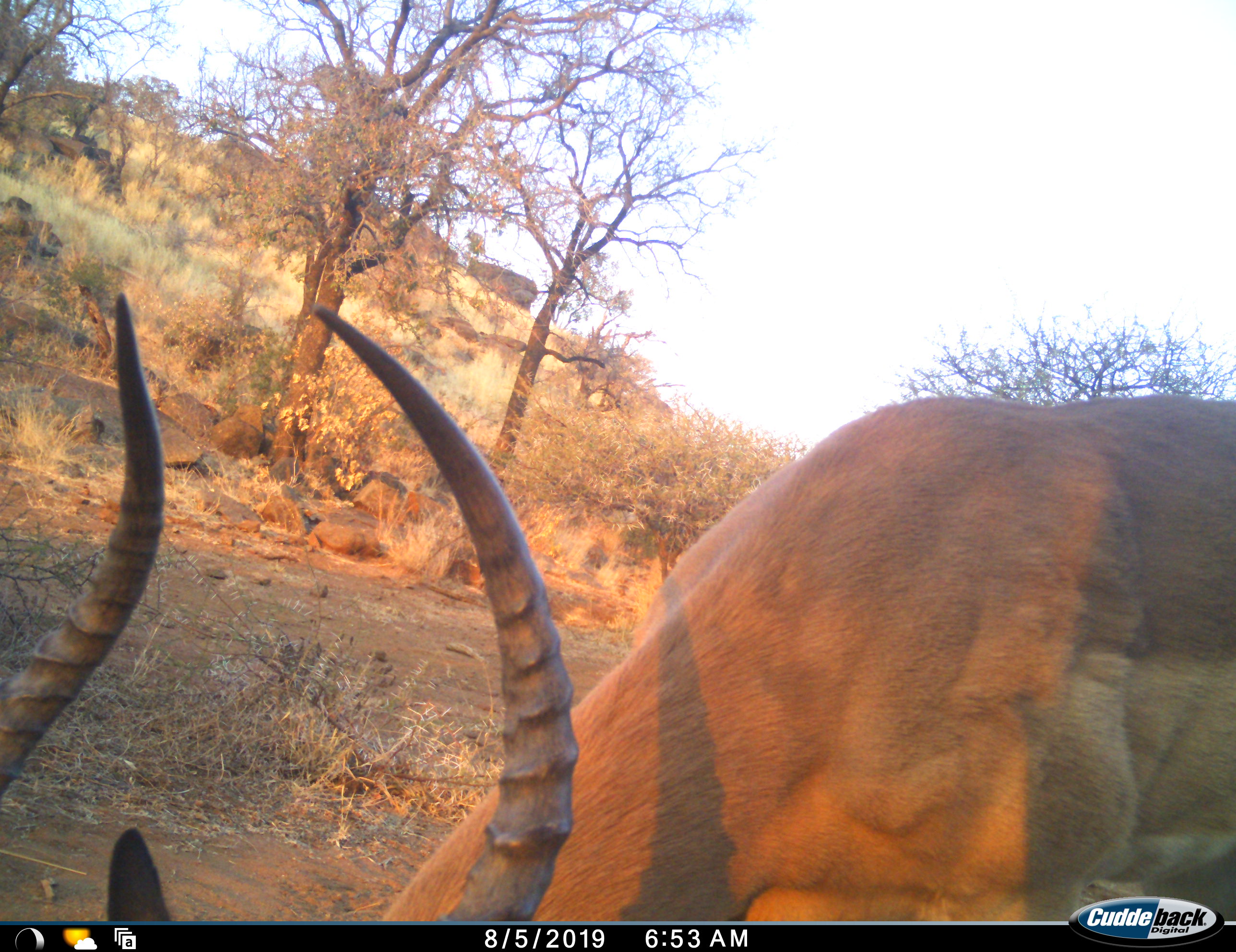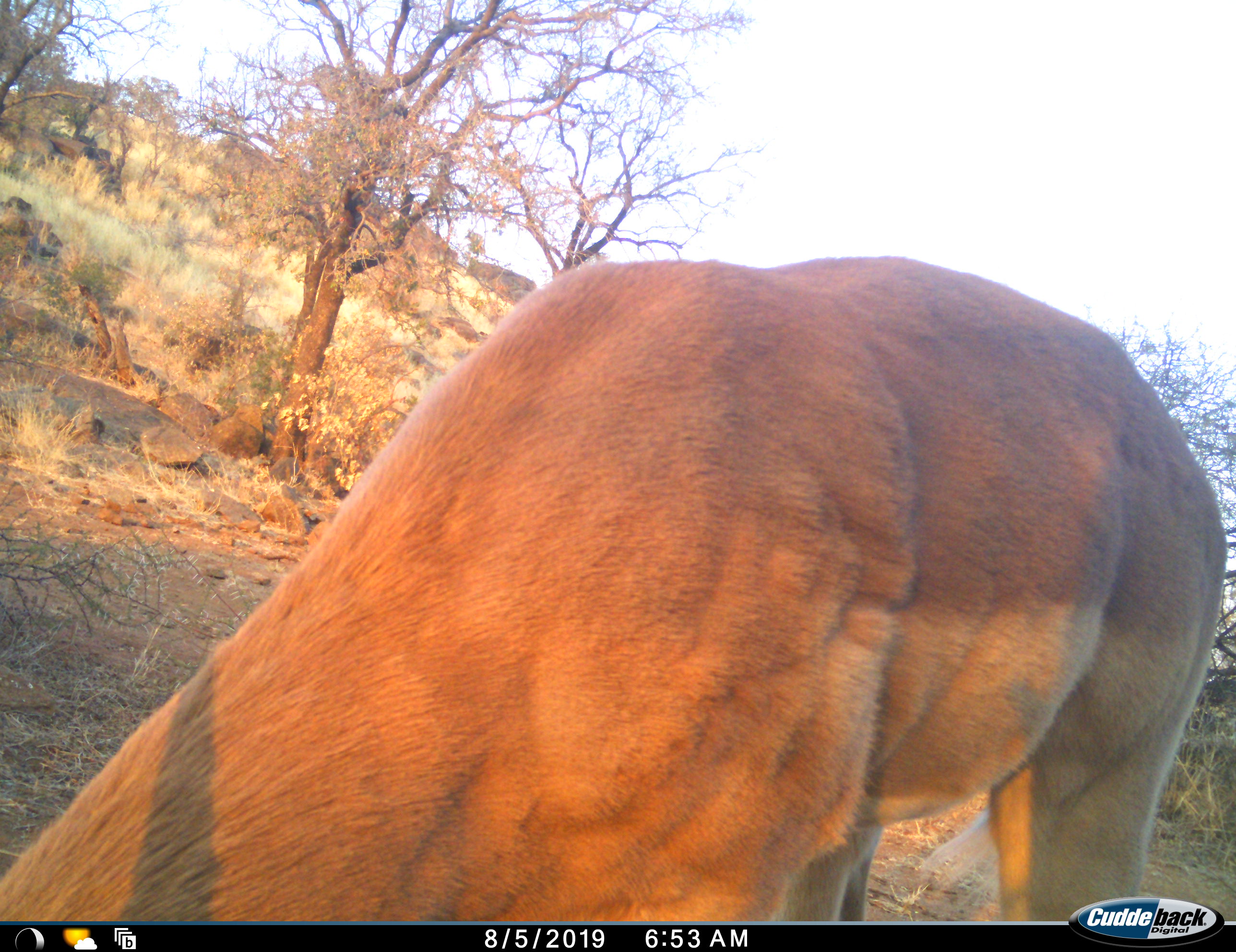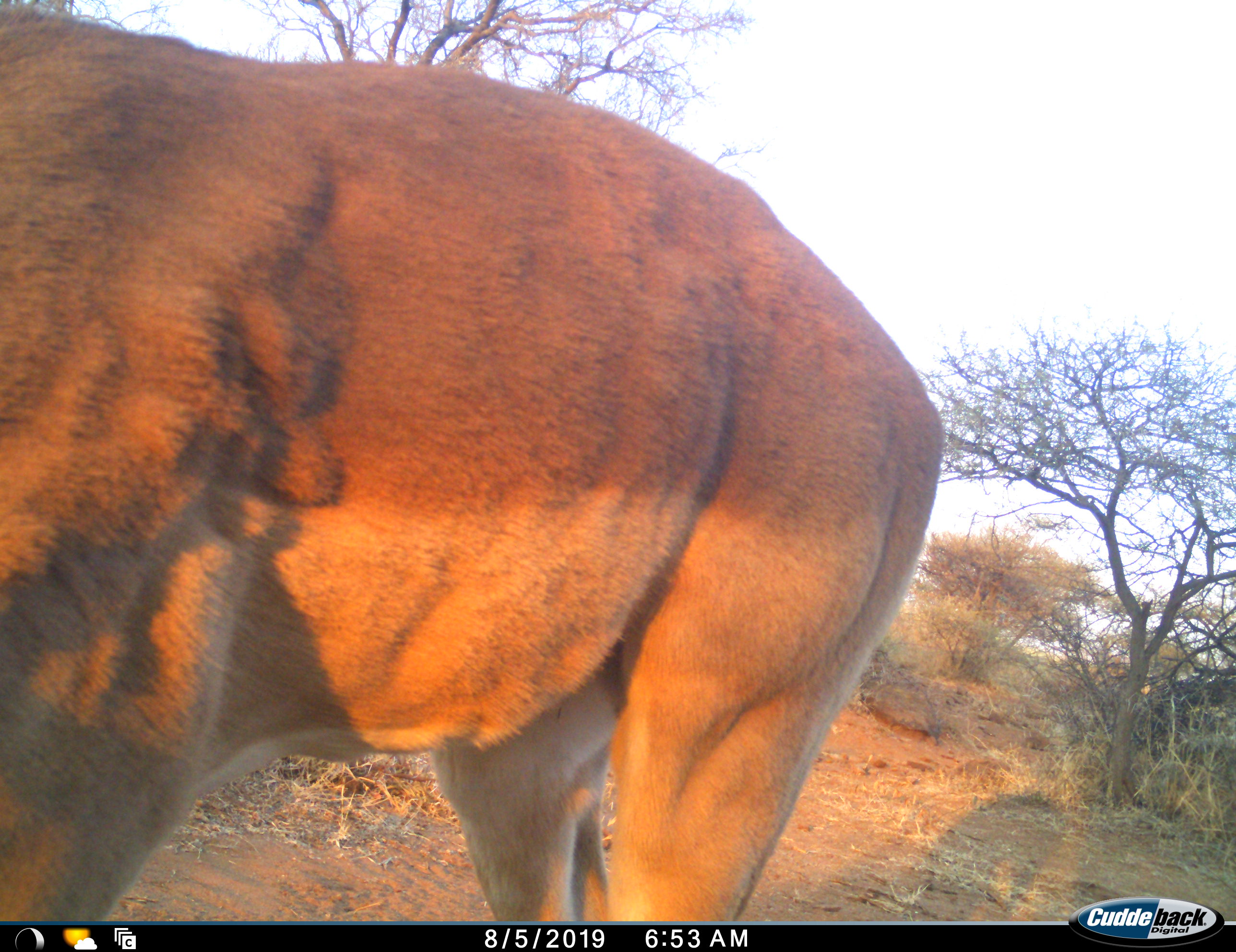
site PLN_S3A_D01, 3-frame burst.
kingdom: Animalia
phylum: Chordata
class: Mammalia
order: Artiodactyla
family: Bovidae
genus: Aepyceros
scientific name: Aepyceros melampus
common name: impala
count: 1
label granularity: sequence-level